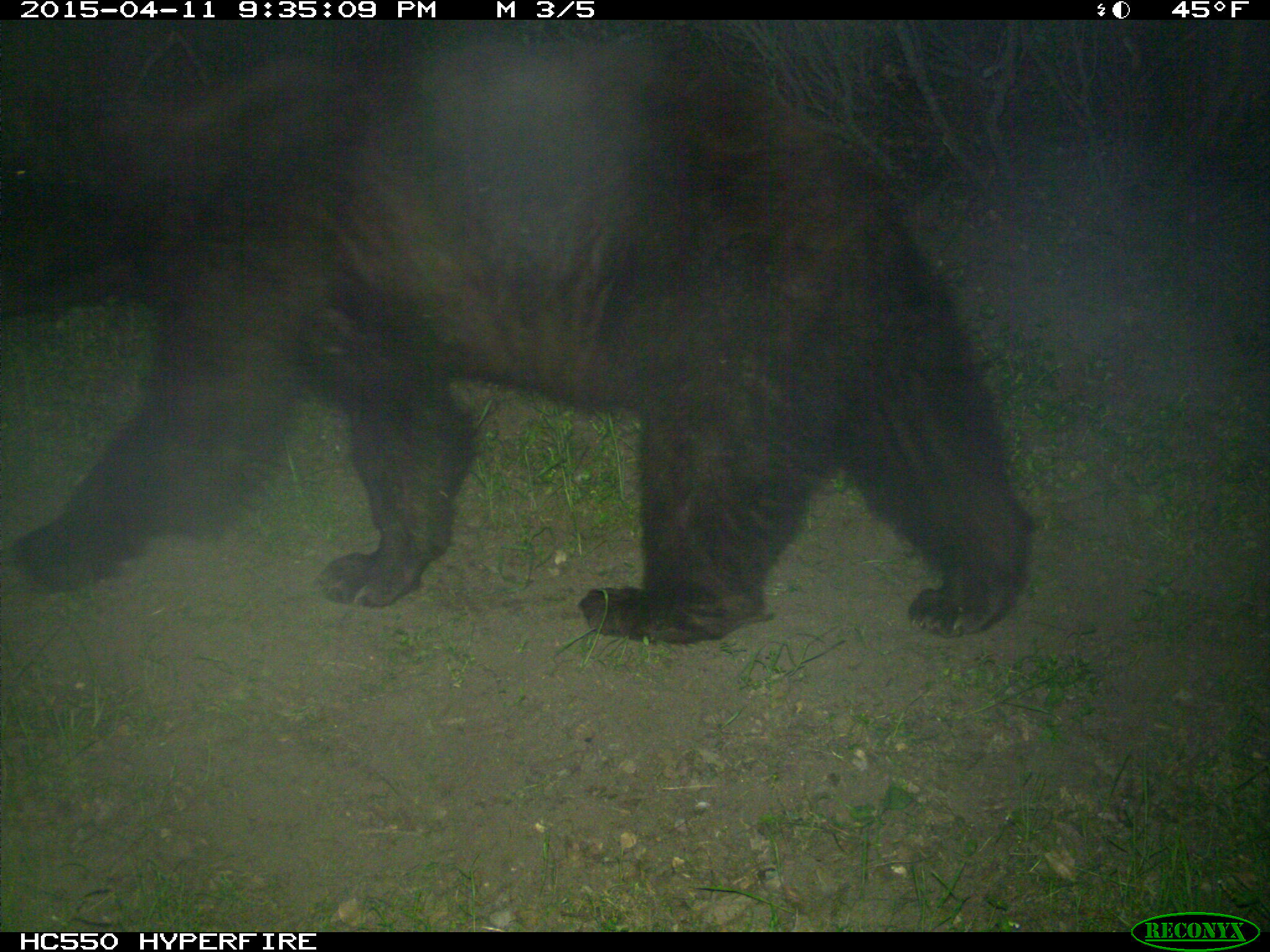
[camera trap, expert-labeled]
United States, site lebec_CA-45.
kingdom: Animalia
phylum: Chordata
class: Mammalia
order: Carnivora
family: Ursidae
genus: Ursus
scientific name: Ursus americanus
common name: american black bear